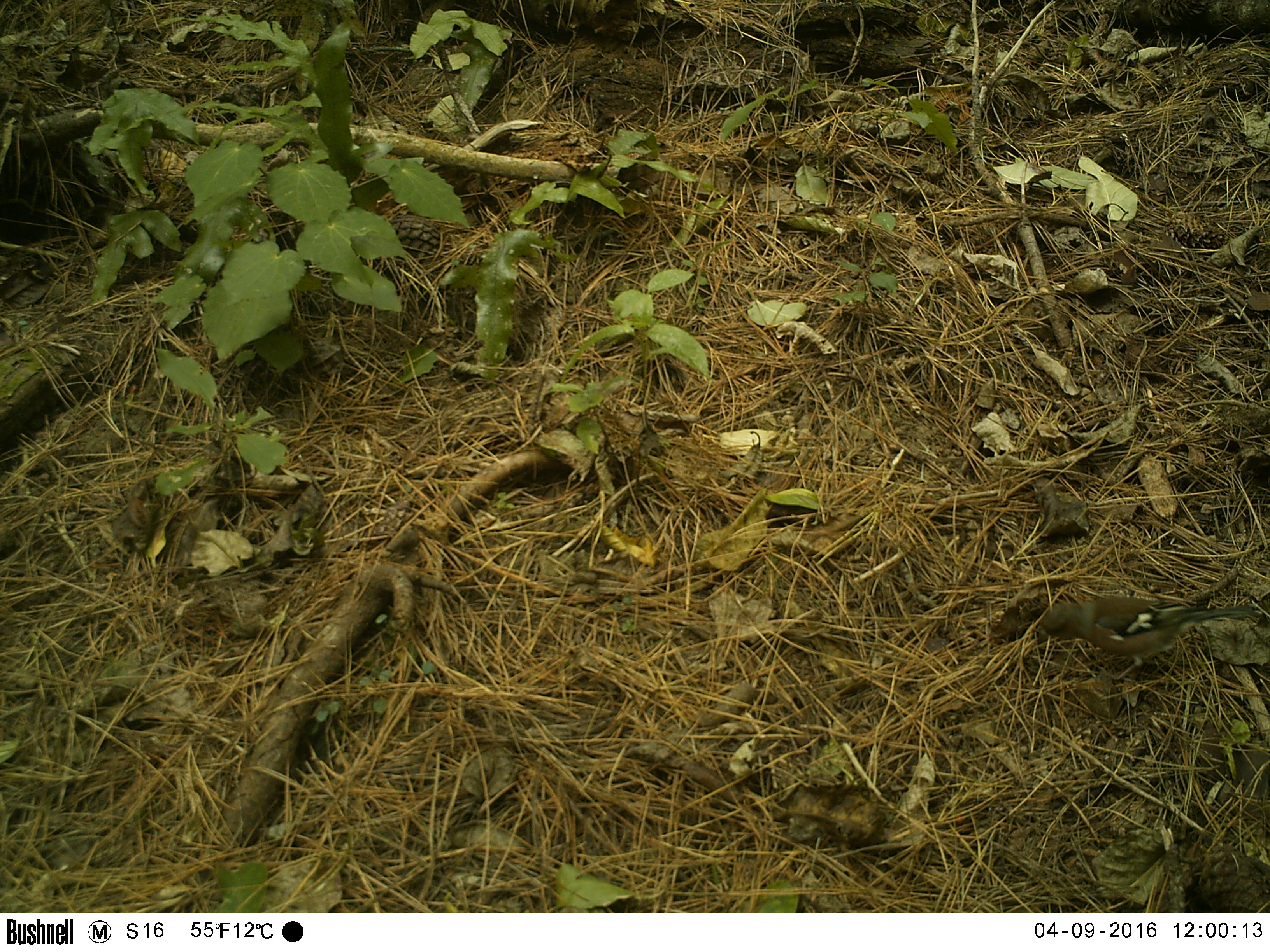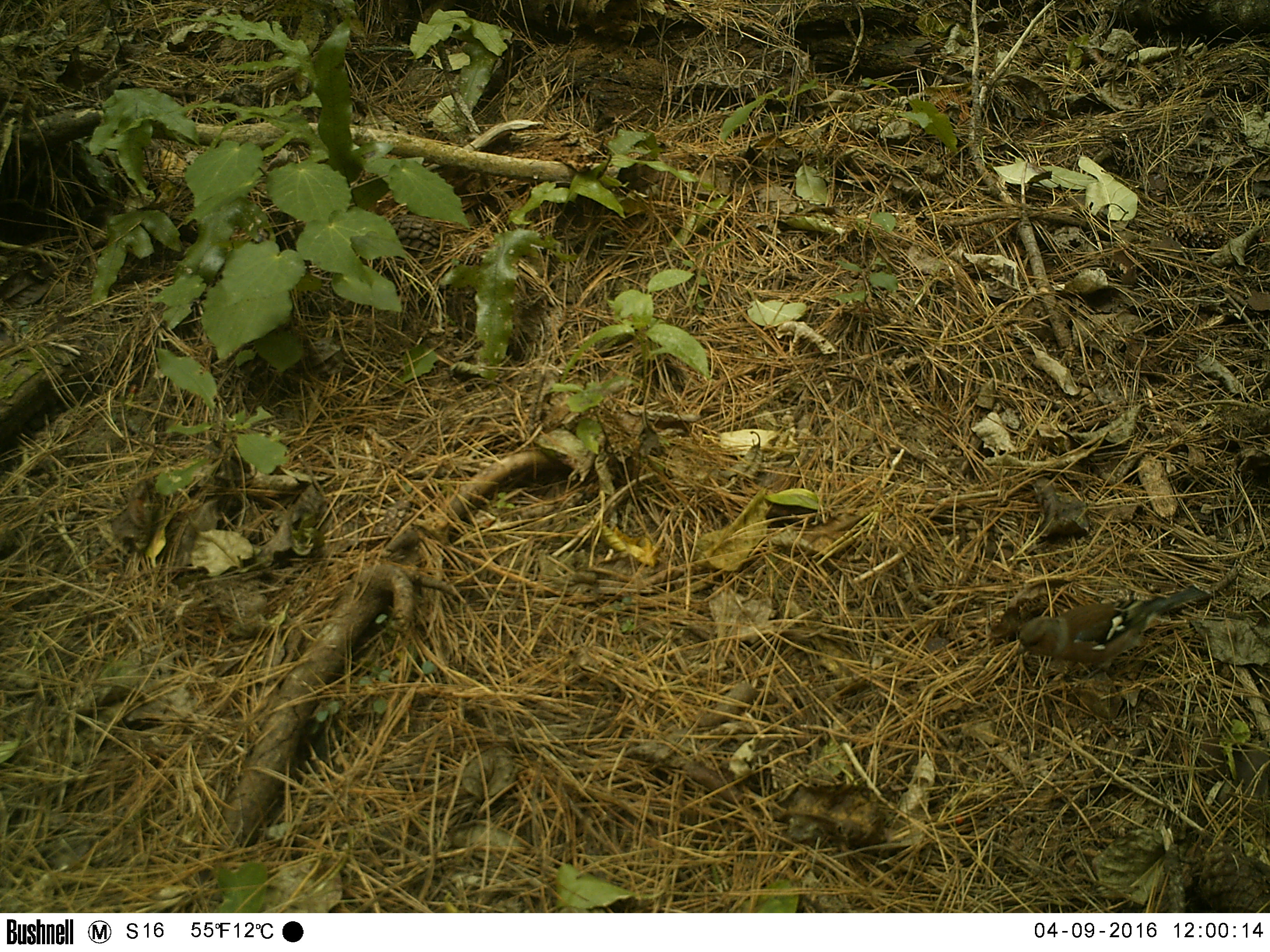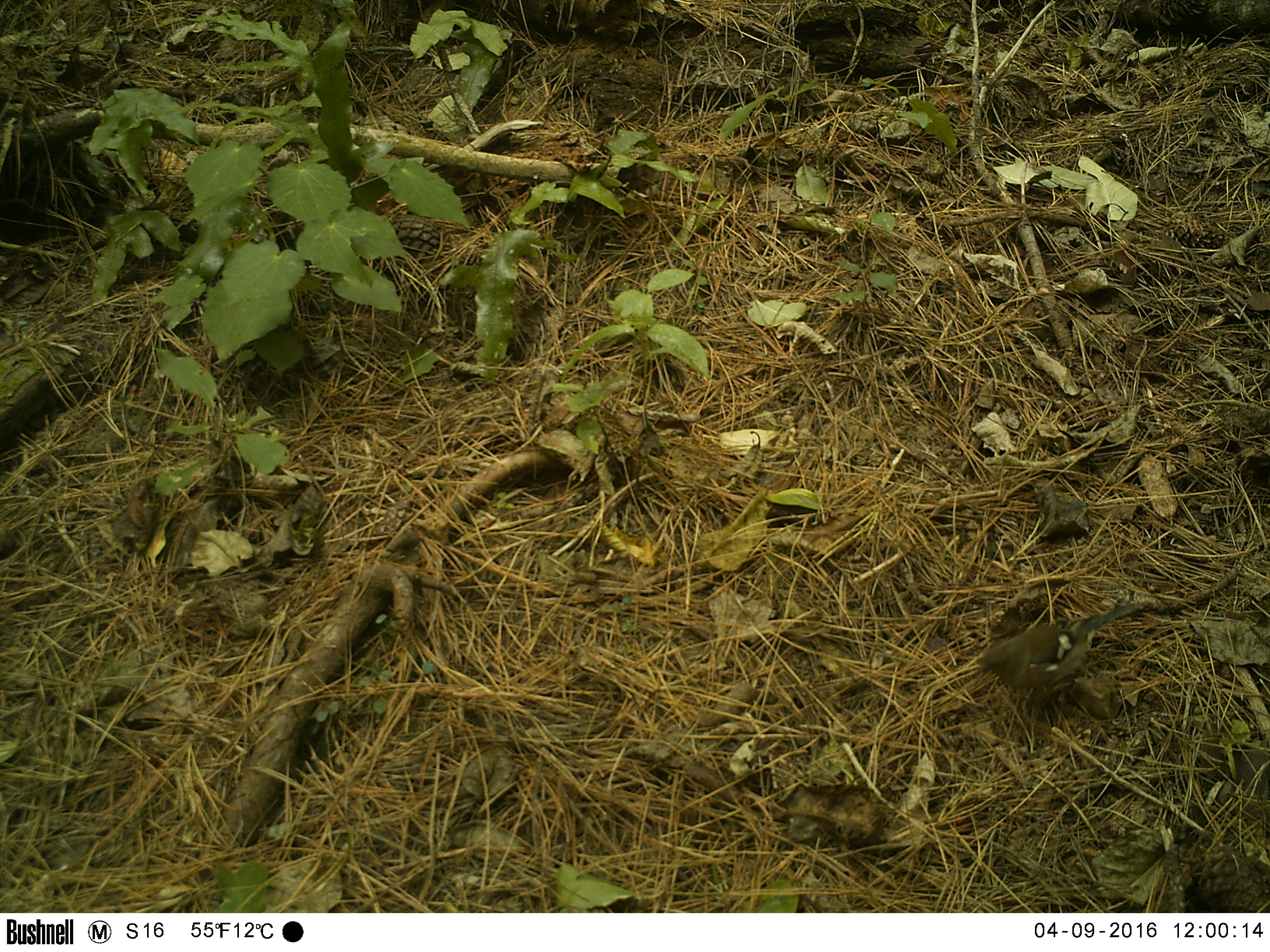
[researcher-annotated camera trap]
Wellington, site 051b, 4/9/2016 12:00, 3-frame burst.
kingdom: Animalia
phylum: Chordata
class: Aves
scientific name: Aves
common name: bird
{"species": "bird (Aves)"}